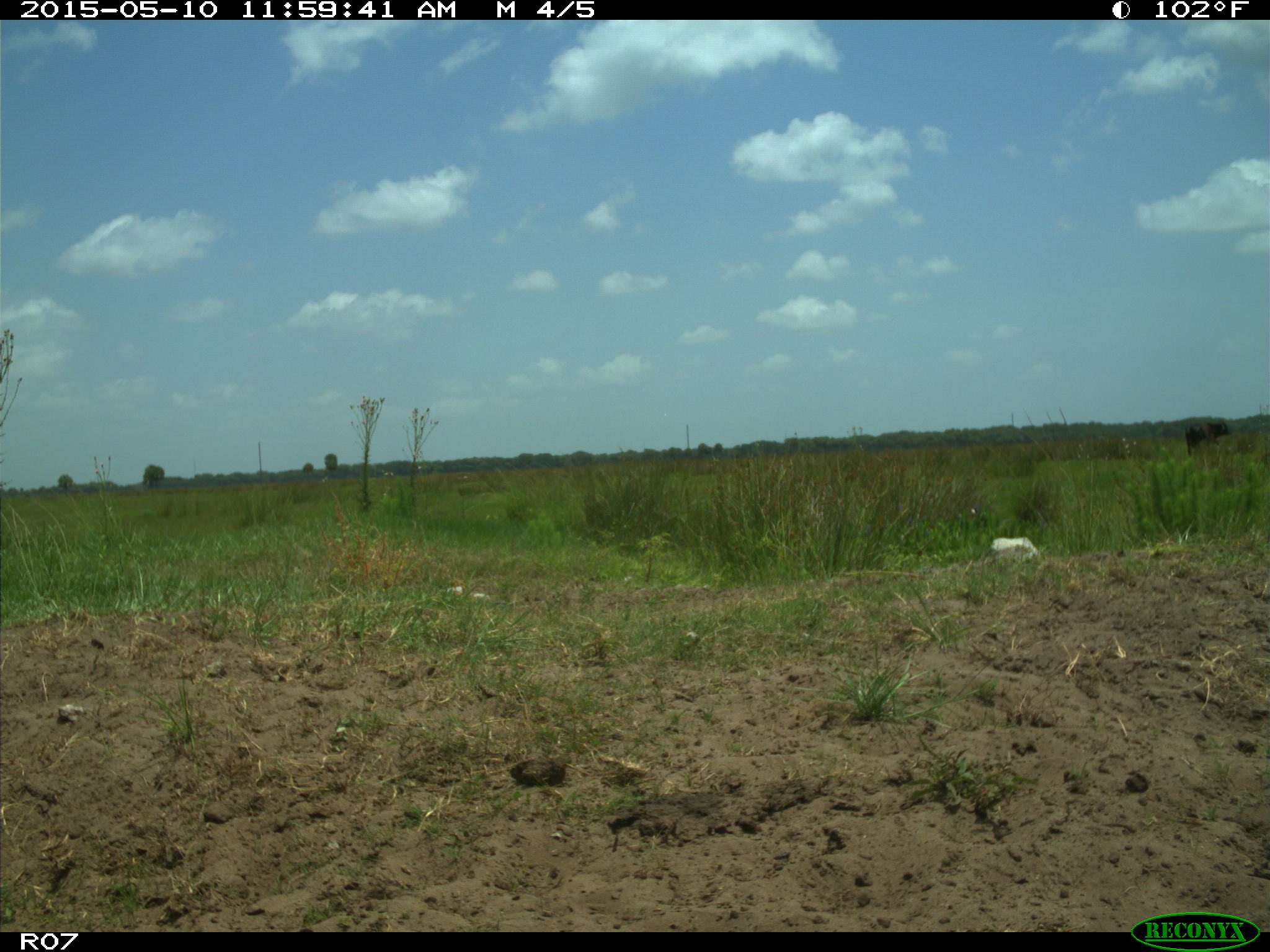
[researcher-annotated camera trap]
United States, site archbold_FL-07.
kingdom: Animalia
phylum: Chordata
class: Mammalia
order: Artiodactyla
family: Bovidae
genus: Bos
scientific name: Bos taurus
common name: domestic cow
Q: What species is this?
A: Bos taurus (domestic cow).